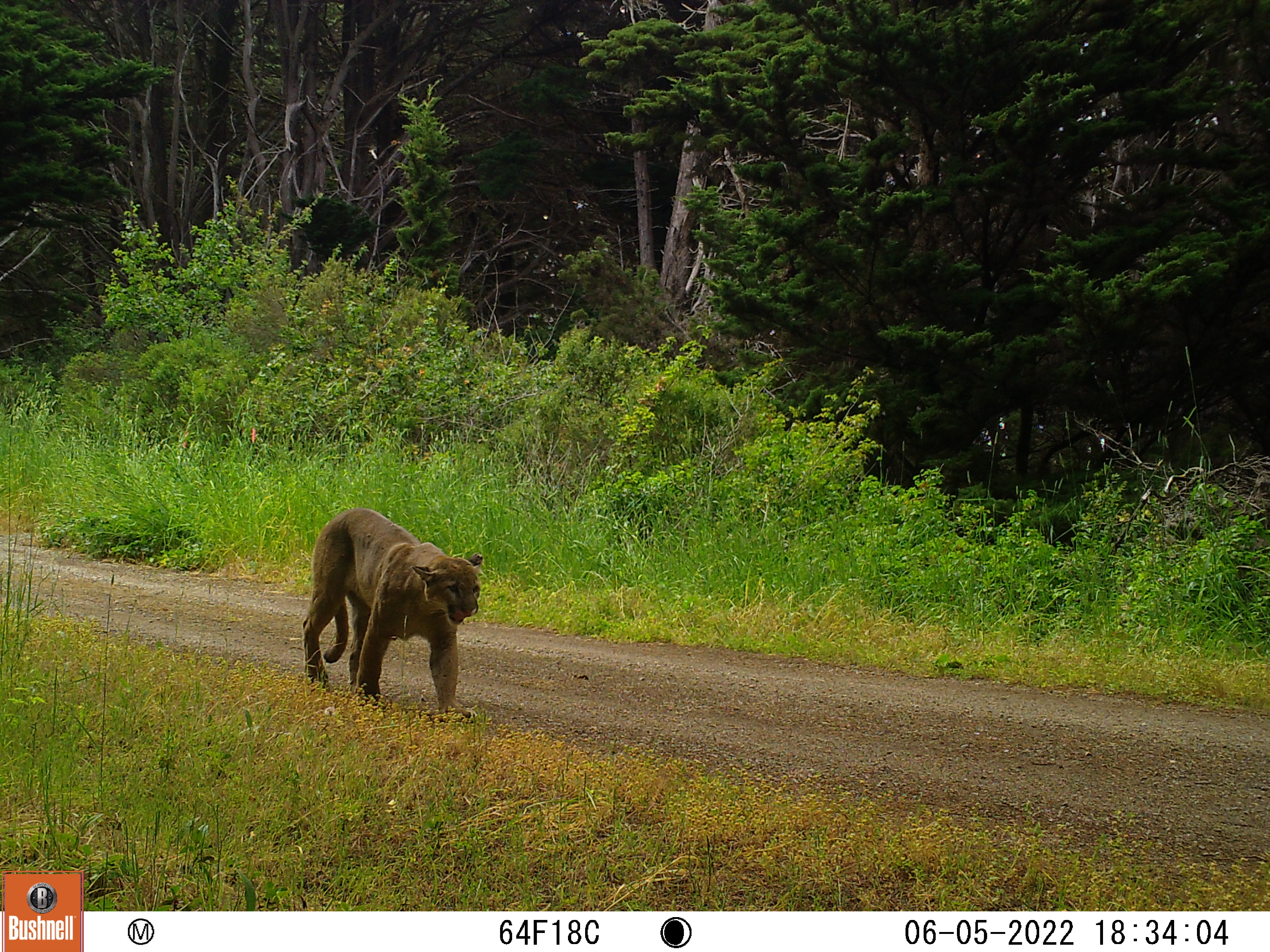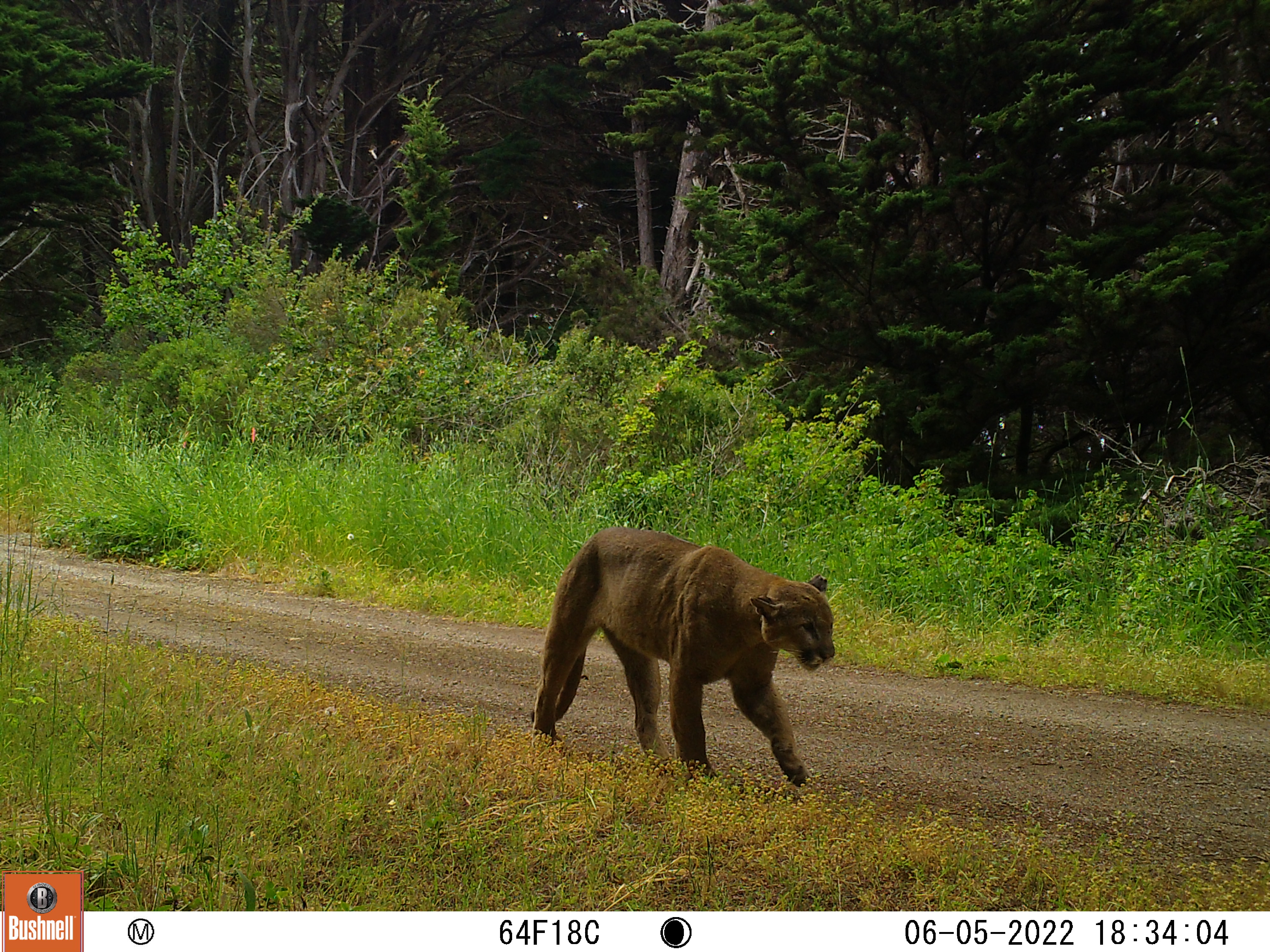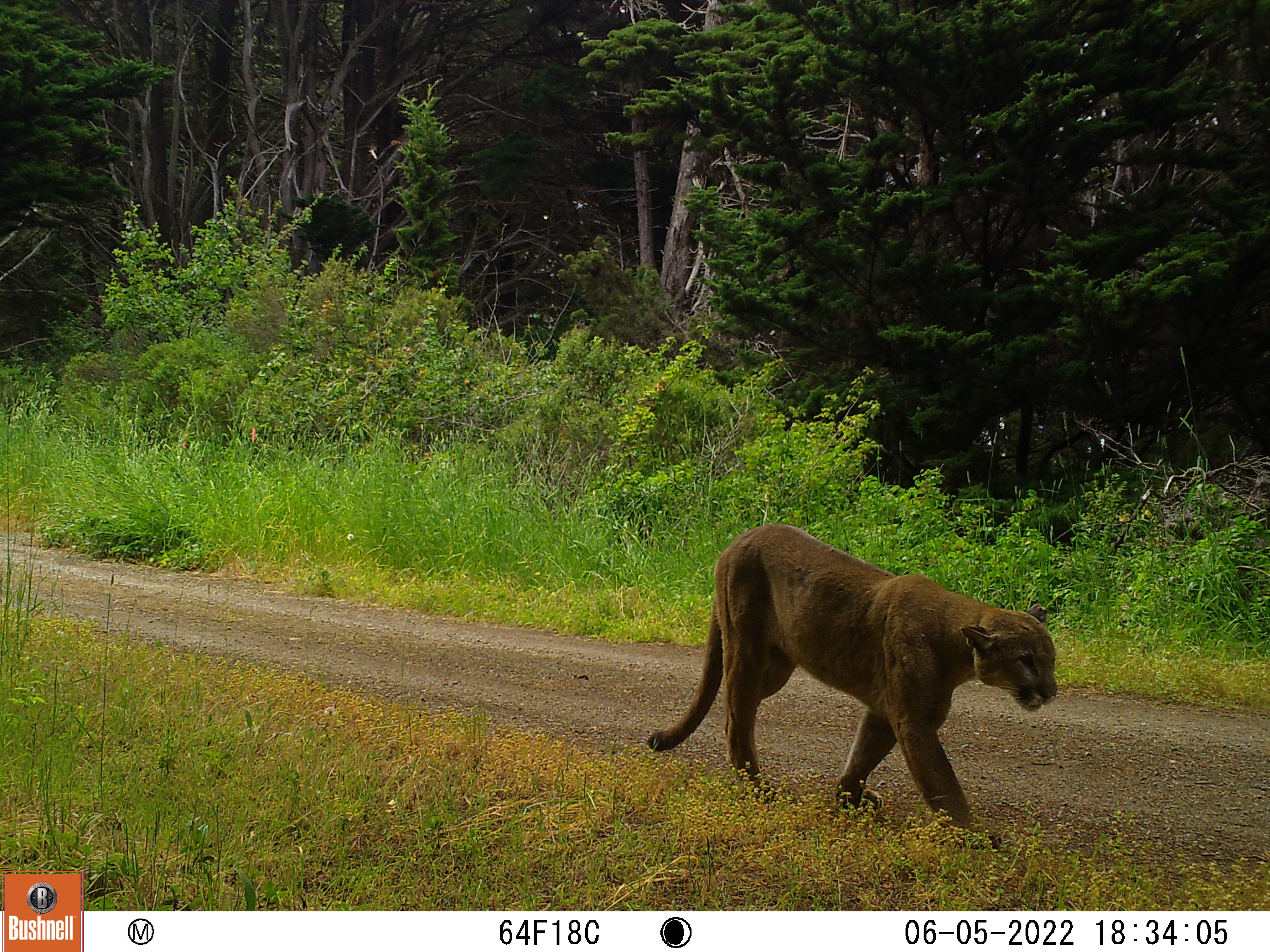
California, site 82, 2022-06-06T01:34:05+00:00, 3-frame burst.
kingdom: Animalia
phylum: Chordata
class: Mammalia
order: Carnivora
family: Felidae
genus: Puma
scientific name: Puma concolor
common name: puma